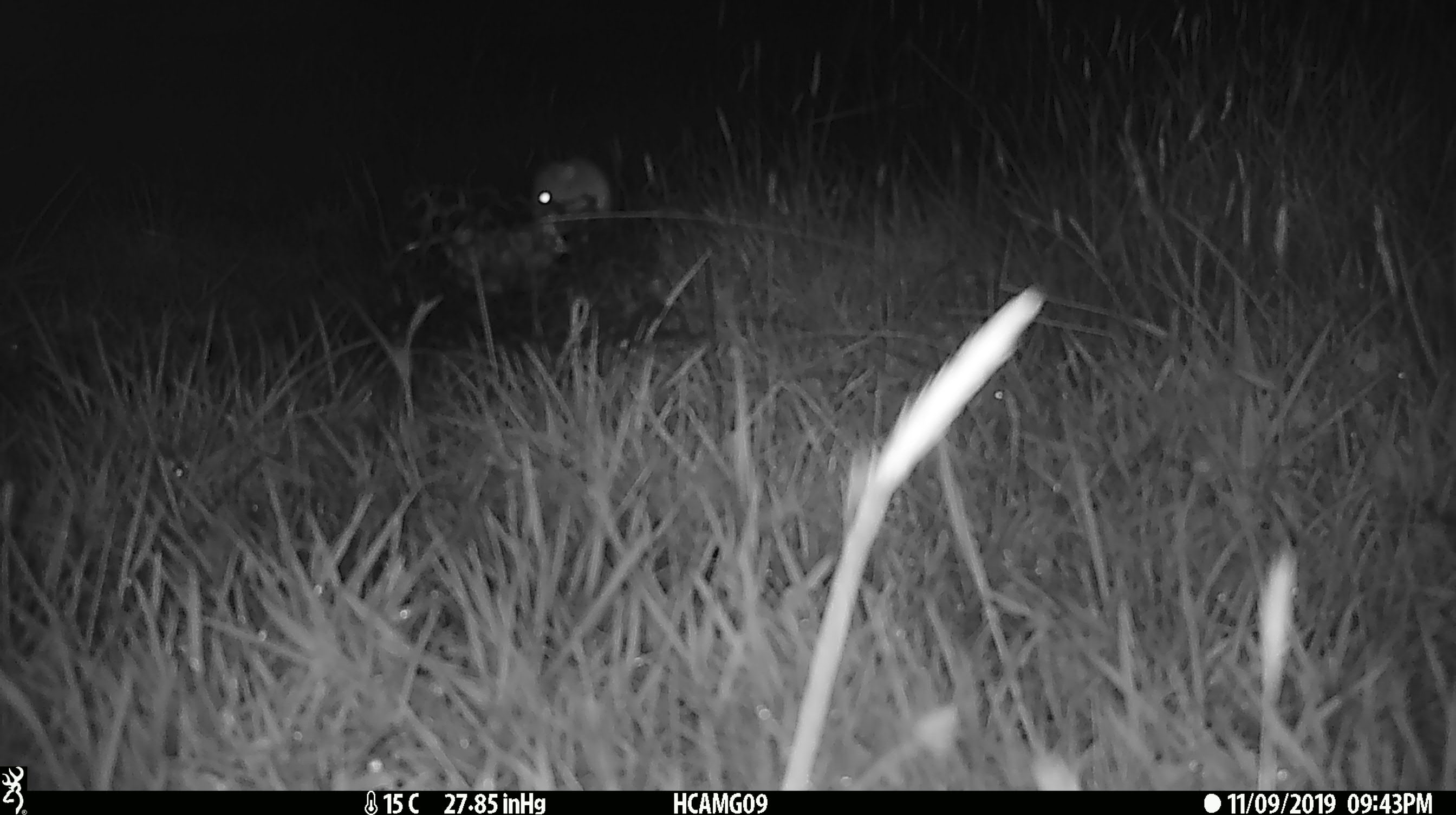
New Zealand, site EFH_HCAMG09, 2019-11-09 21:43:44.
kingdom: Animalia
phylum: Chordata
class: Mammalia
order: Rodentia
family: Muridae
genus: Mus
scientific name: Mus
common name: mouse